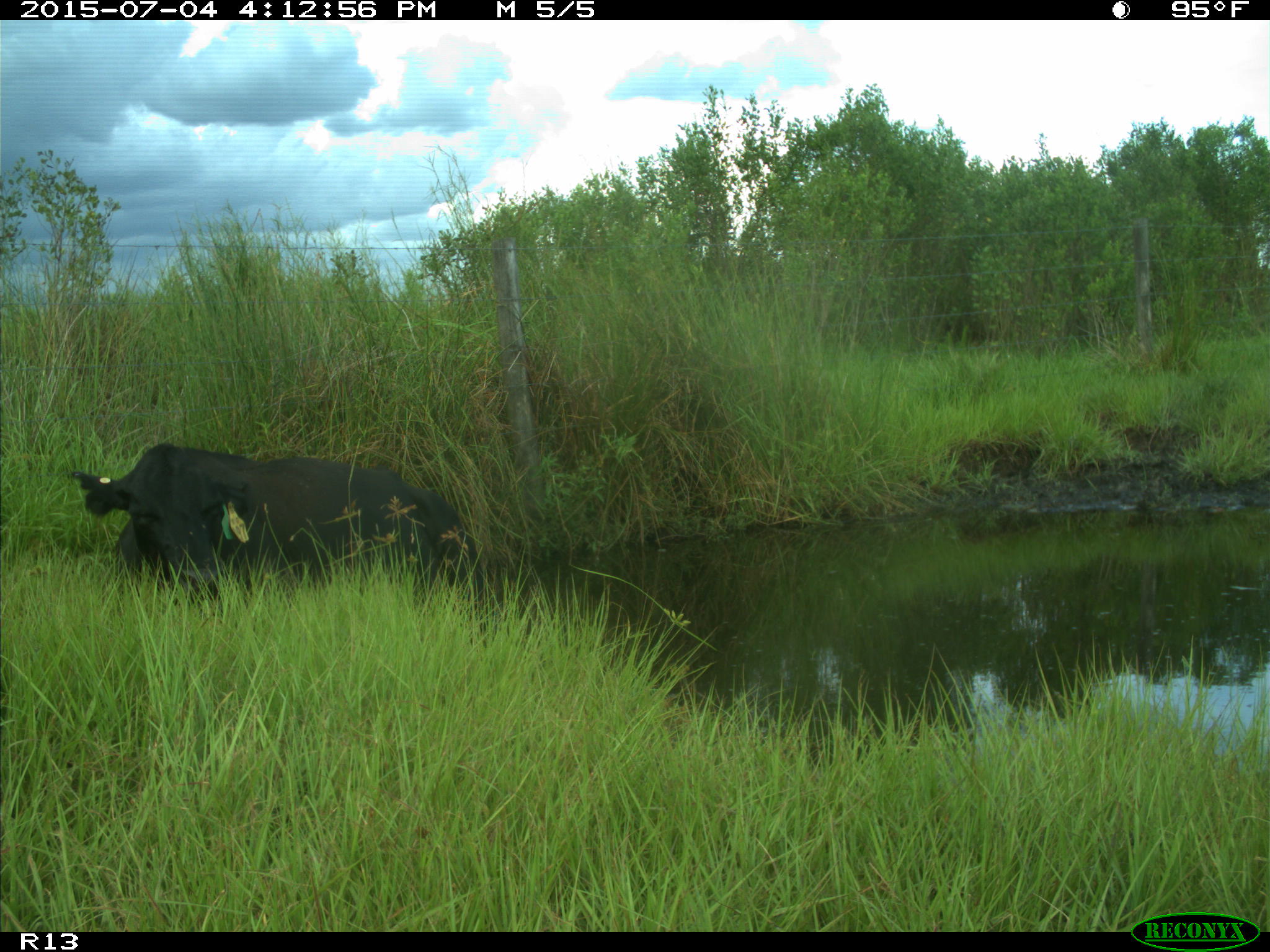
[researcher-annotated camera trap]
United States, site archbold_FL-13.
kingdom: Animalia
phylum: Chordata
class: Mammalia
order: Artiodactyla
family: Bovidae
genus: Bos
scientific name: Bos taurus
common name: domestic cow